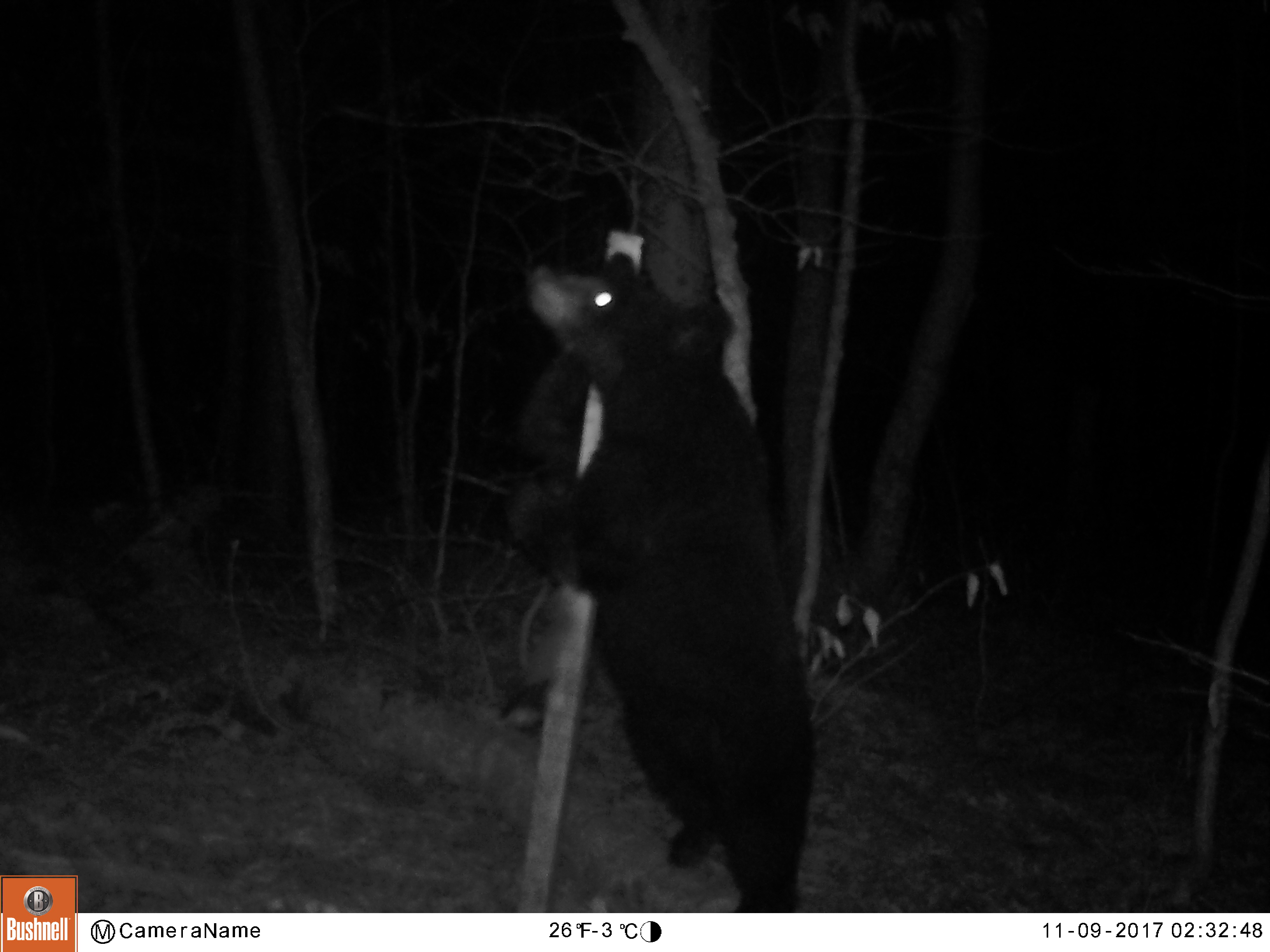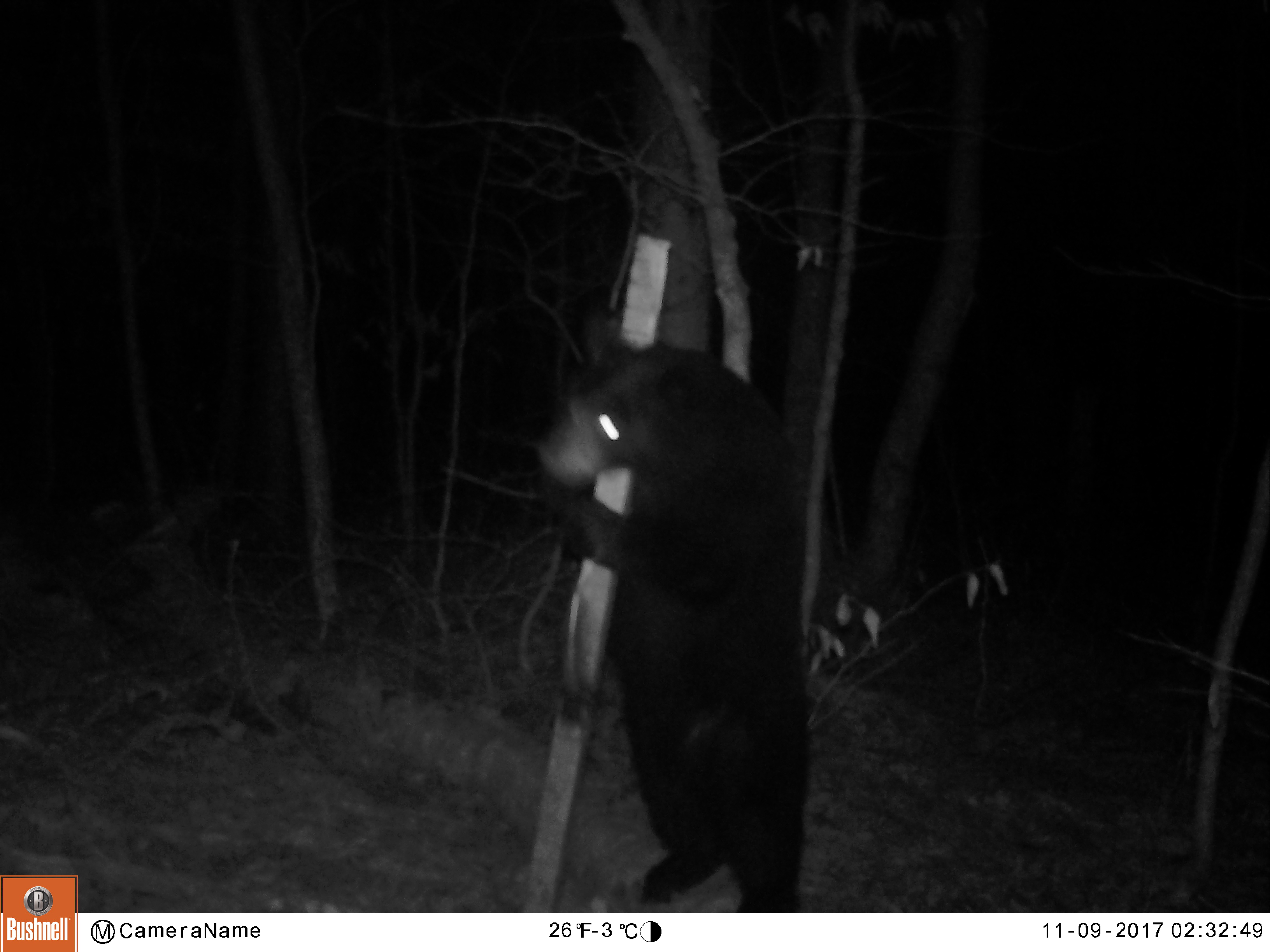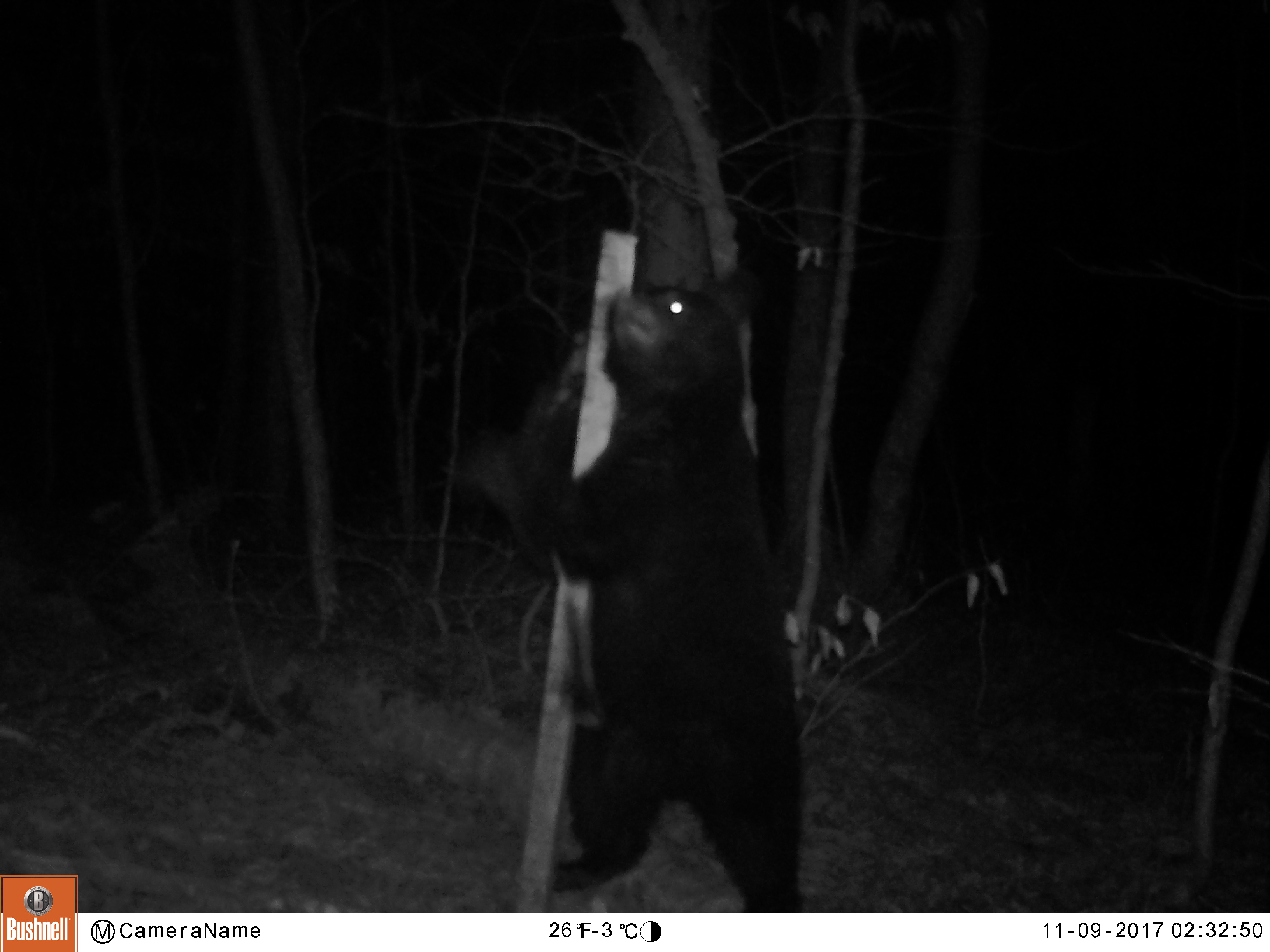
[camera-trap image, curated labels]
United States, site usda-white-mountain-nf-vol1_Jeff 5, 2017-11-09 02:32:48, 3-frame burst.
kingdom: Animalia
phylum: Chordata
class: Mammalia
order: Carnivora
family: Ursidae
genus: Ursus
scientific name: Ursus americanus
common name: black bear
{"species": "black bear (Ursus americanus)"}